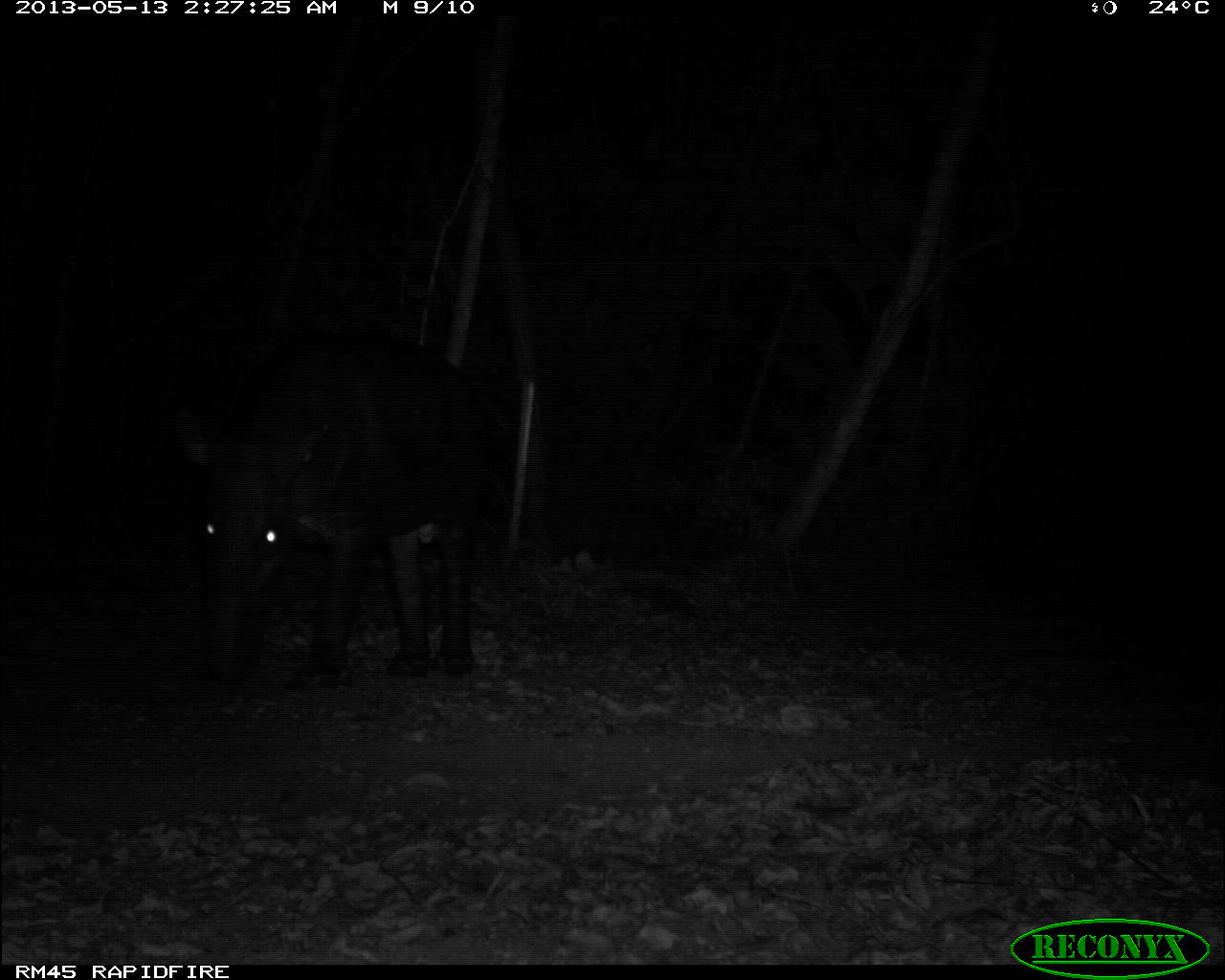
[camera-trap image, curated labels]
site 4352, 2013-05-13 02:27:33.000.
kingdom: Animalia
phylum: Chordata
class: Mammalia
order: Perissodactyla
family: Tapiridae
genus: Tapirus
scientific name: Tapirus bairdii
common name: baird's tapir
Tapirus bairdii (baird's tapir), count 1.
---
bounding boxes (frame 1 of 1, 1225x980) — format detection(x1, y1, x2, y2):
tapirus bairdii: detection(174, 317, 493, 688)